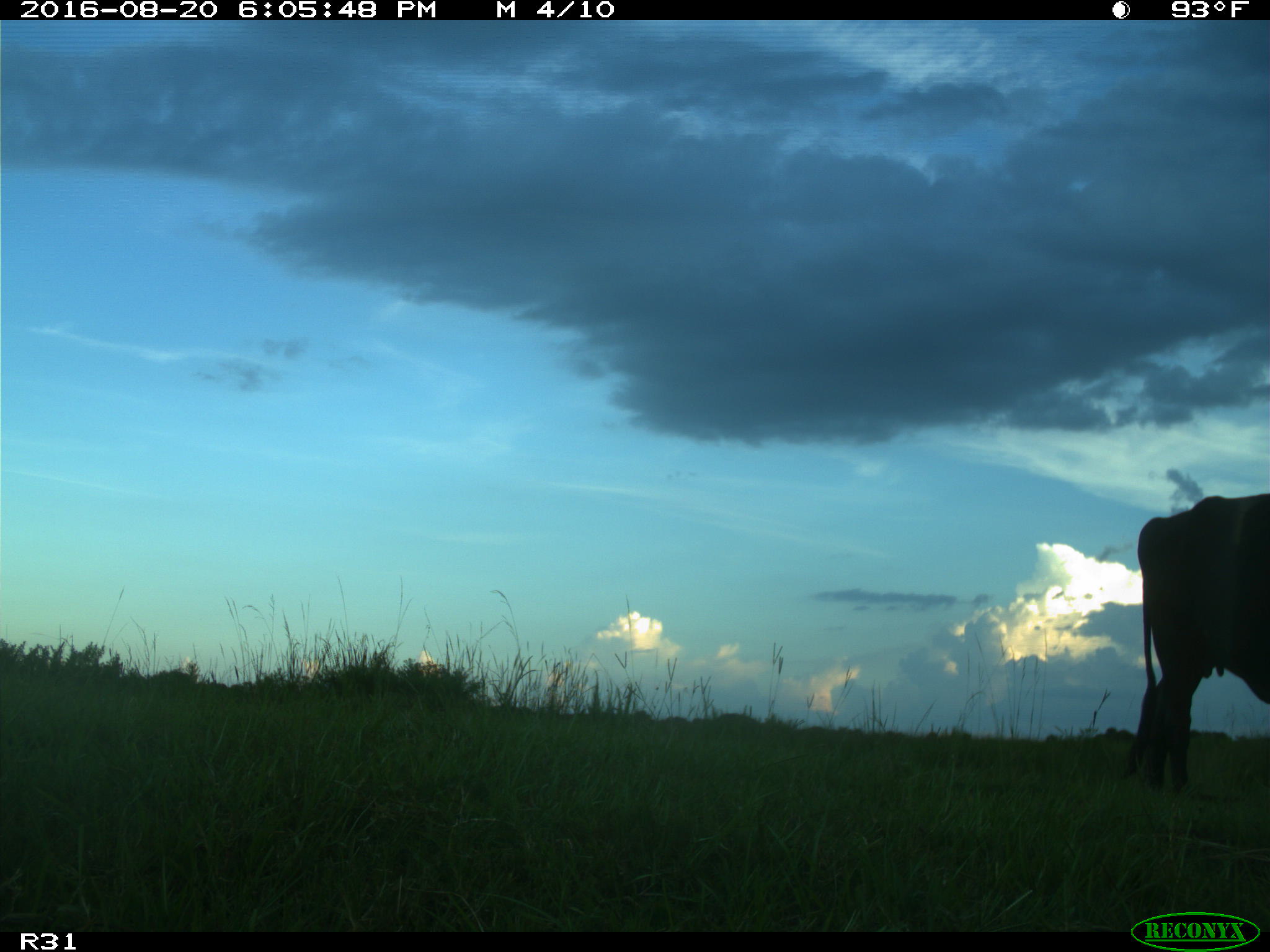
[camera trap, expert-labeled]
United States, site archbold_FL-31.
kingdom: Animalia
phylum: Chordata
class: Mammalia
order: Artiodactyla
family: Bovidae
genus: Bos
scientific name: Bos taurus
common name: domestic cow